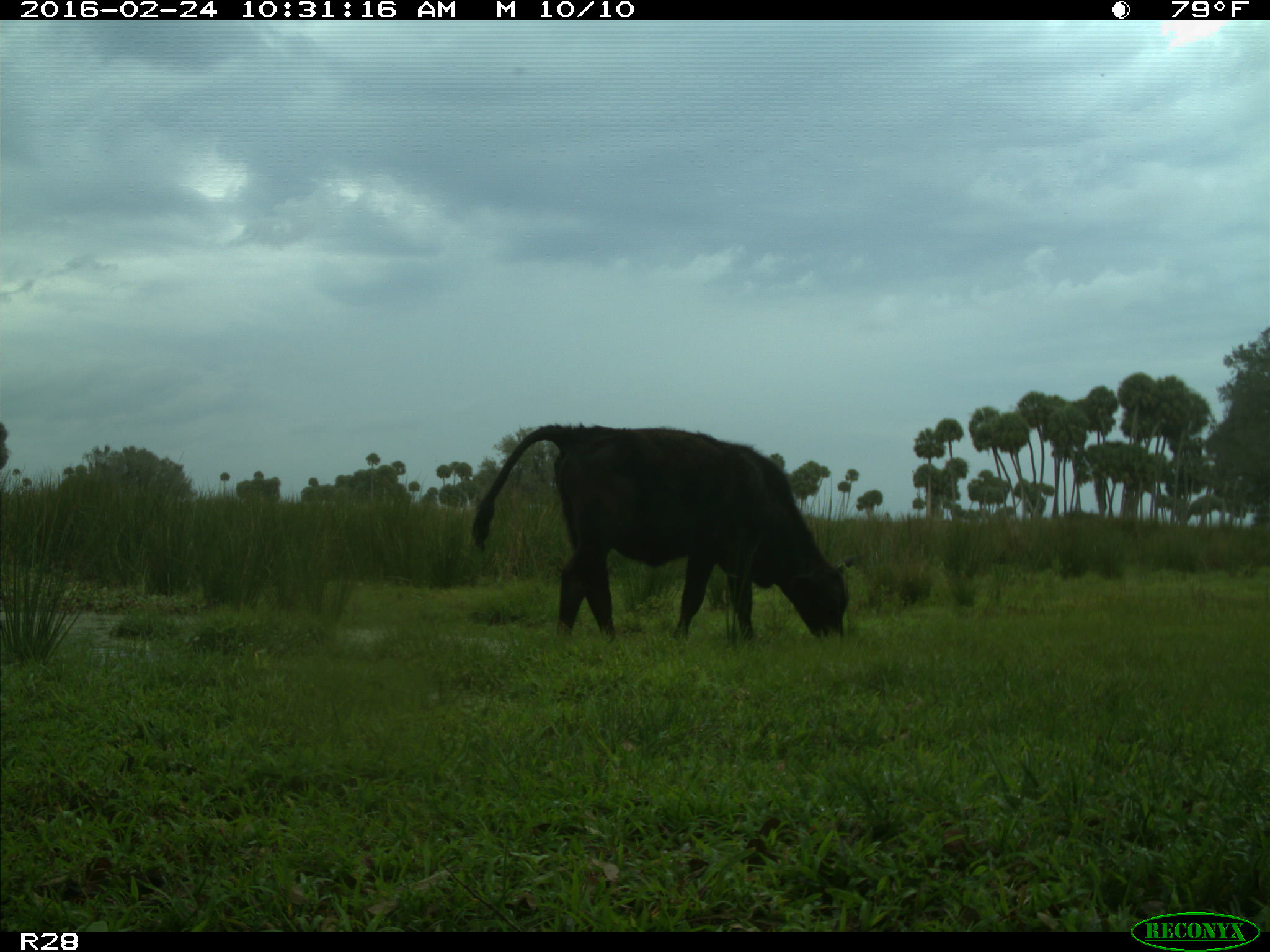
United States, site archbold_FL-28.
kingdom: Animalia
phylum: Chordata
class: Mammalia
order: Artiodactyla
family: Bovidae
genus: Bos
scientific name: Bos taurus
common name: domestic cow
Bos taurus (domestic cow).